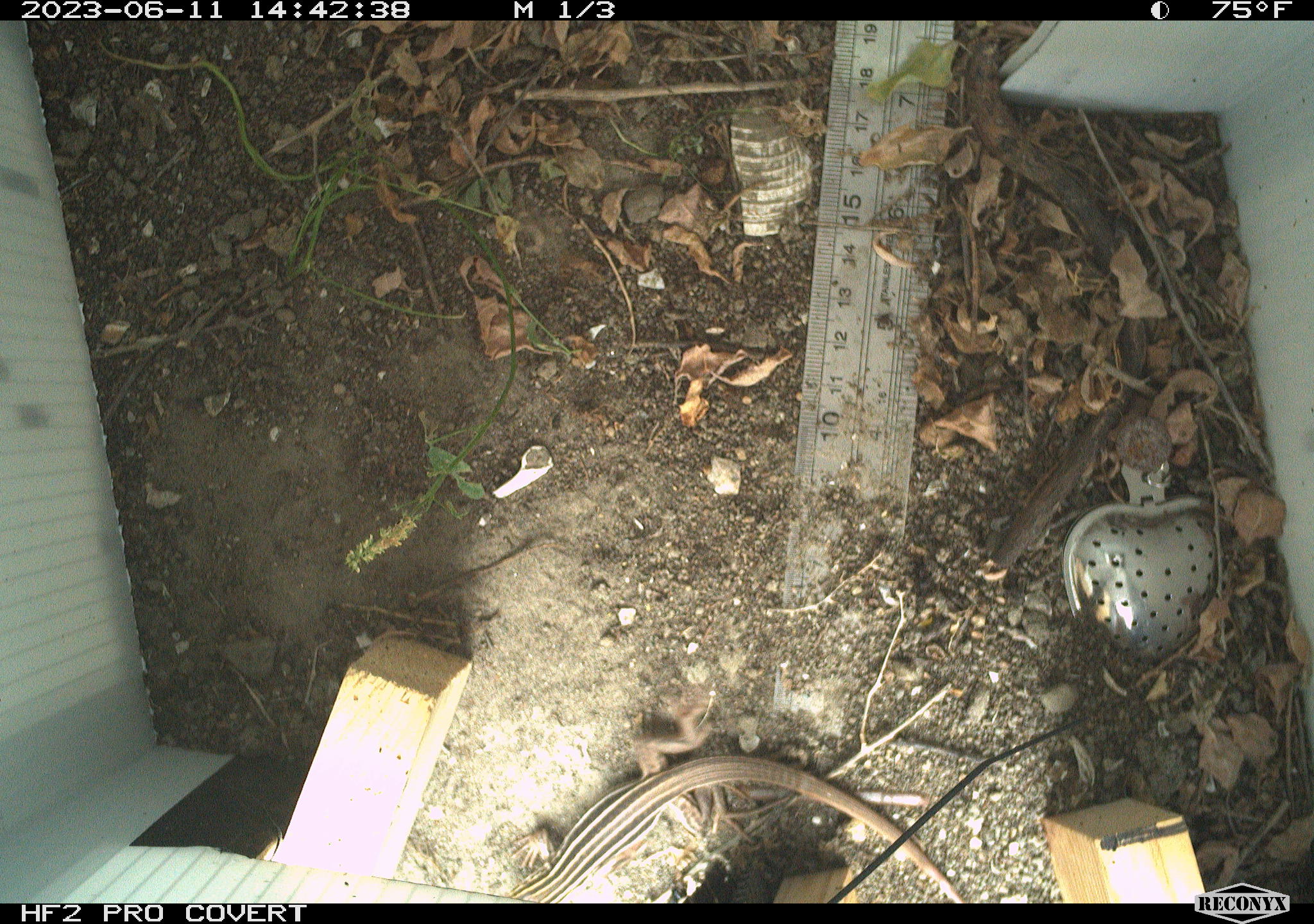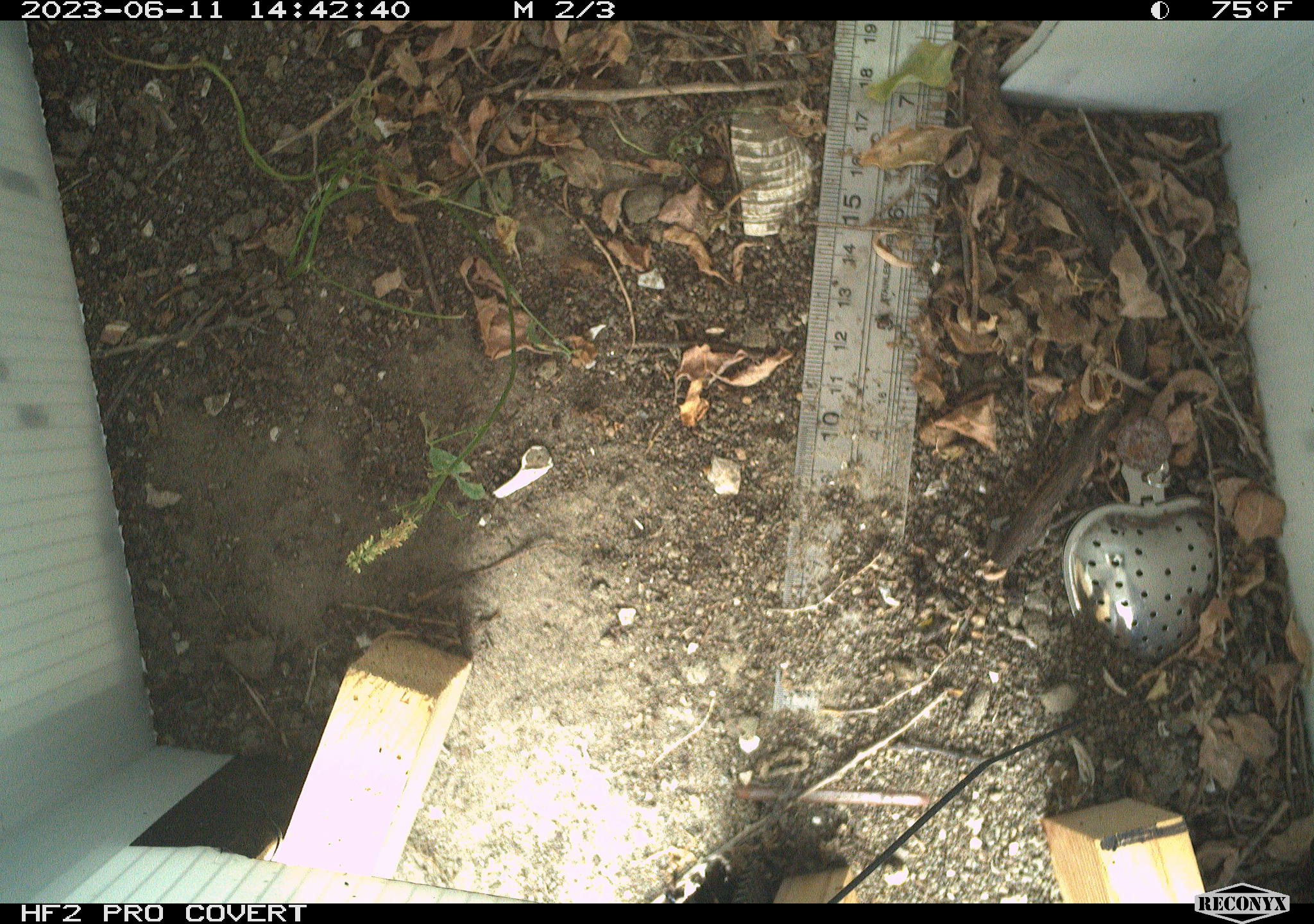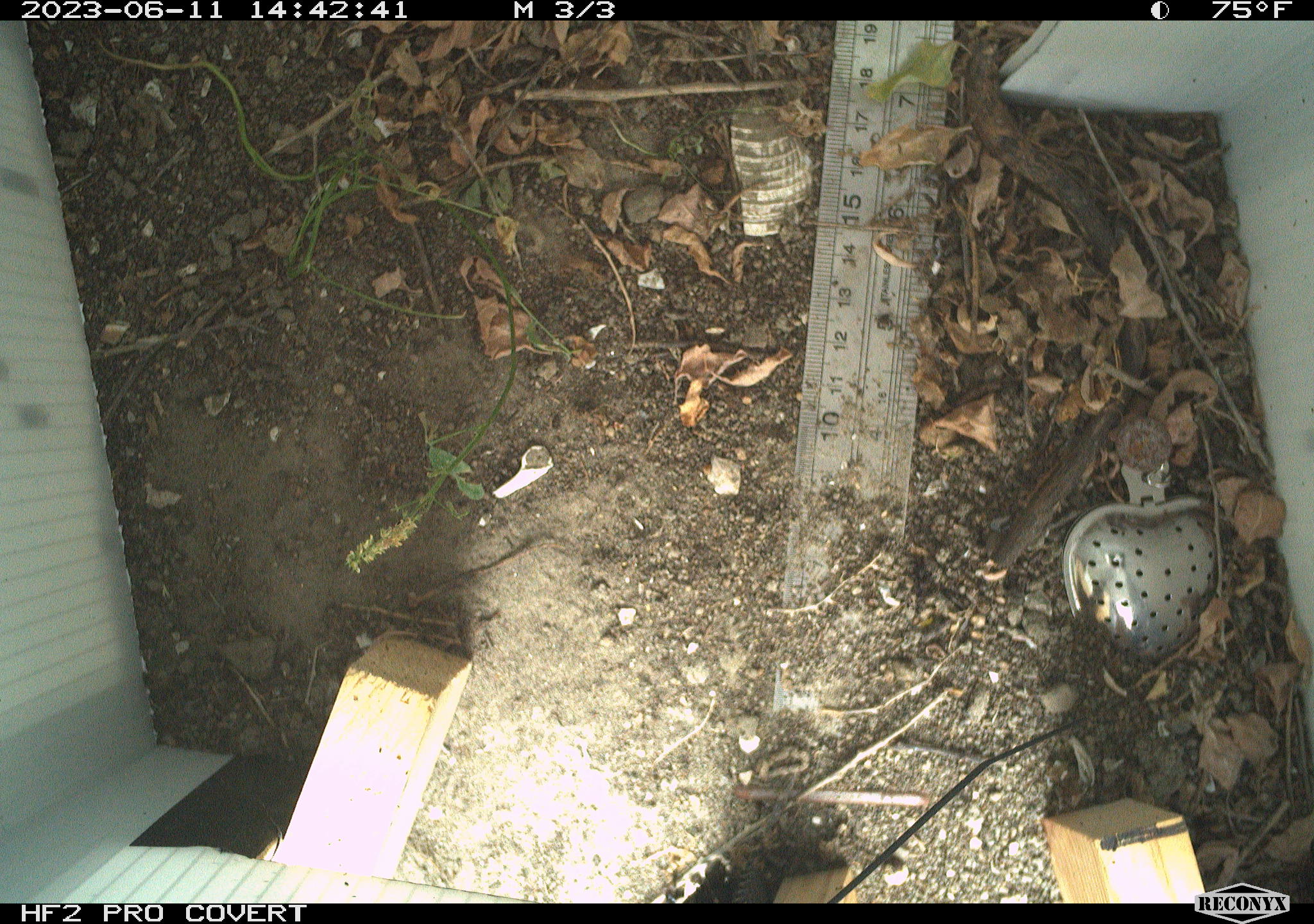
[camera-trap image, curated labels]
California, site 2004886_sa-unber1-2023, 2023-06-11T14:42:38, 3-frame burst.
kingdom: Animalia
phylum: Chordata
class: Reptilia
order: Squamata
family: Teiidae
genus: Aspidoscelis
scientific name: Aspidoscelis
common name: whiptail lizards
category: aspidoscelis species